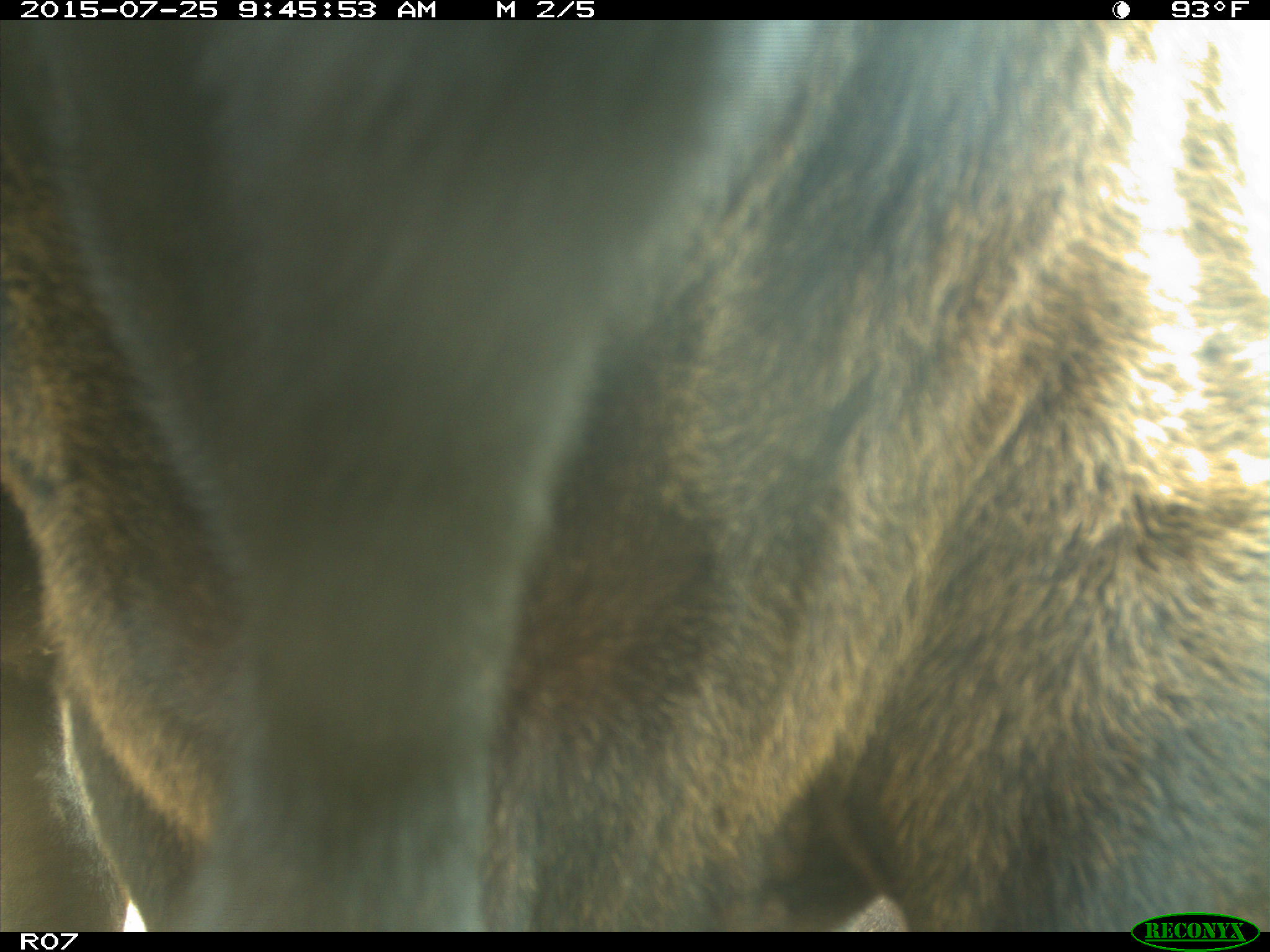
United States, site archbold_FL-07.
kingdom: Animalia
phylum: Chordata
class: Mammalia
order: Artiodactyla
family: Bovidae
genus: Bos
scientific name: Bos taurus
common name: domestic cow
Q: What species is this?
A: Bos taurus (domestic cow).